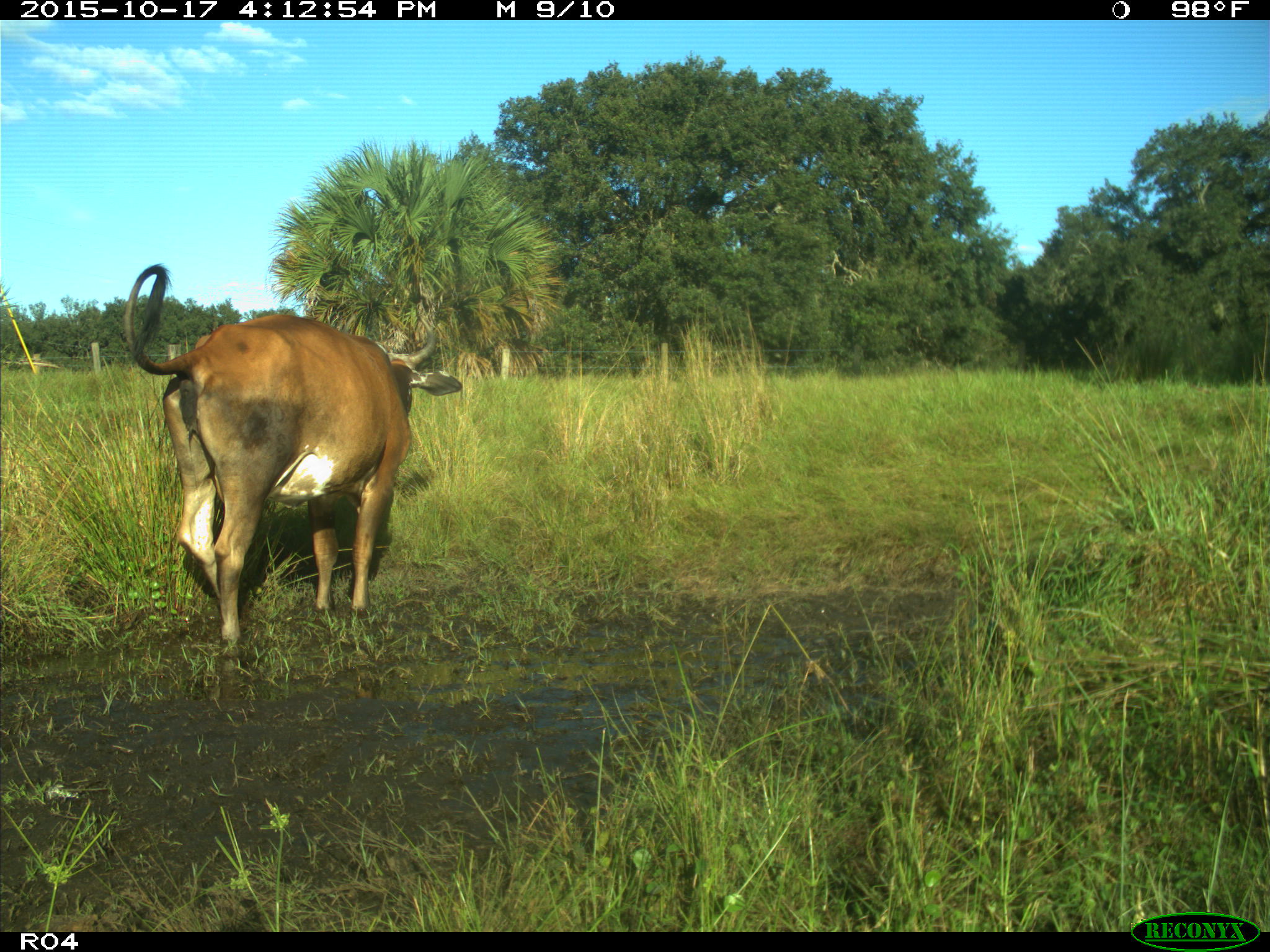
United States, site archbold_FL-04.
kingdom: Animalia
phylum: Chordata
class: Mammalia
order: Artiodactyla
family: Bovidae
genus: Bos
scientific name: Bos taurus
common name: domestic cow